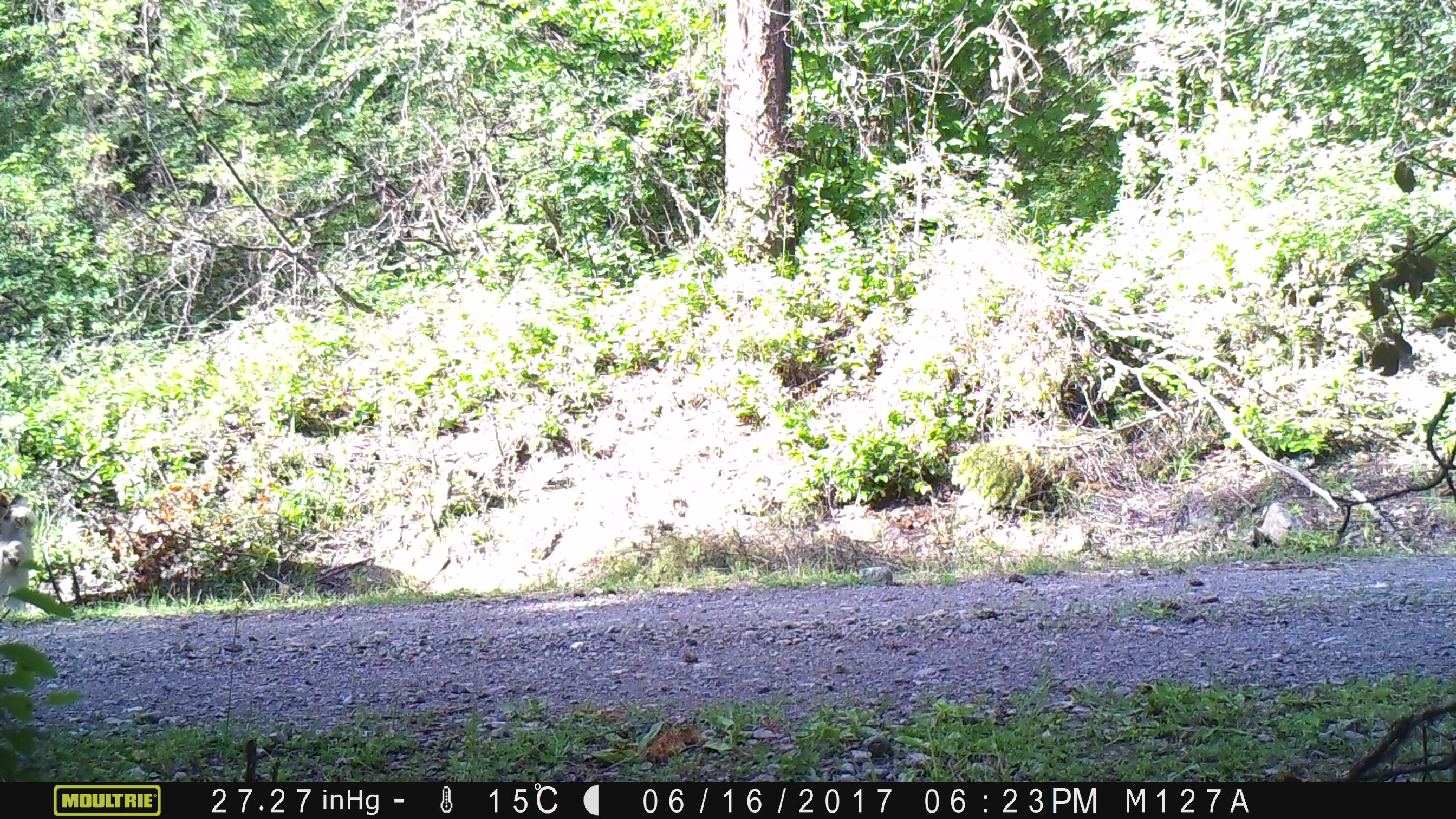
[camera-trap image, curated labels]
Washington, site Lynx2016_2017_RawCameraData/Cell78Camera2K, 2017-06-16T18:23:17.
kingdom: Animalia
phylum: Chordata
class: Mammalia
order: Artiodactyla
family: Bovidae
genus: Bos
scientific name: Bos taurus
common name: domestic cattle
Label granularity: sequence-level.